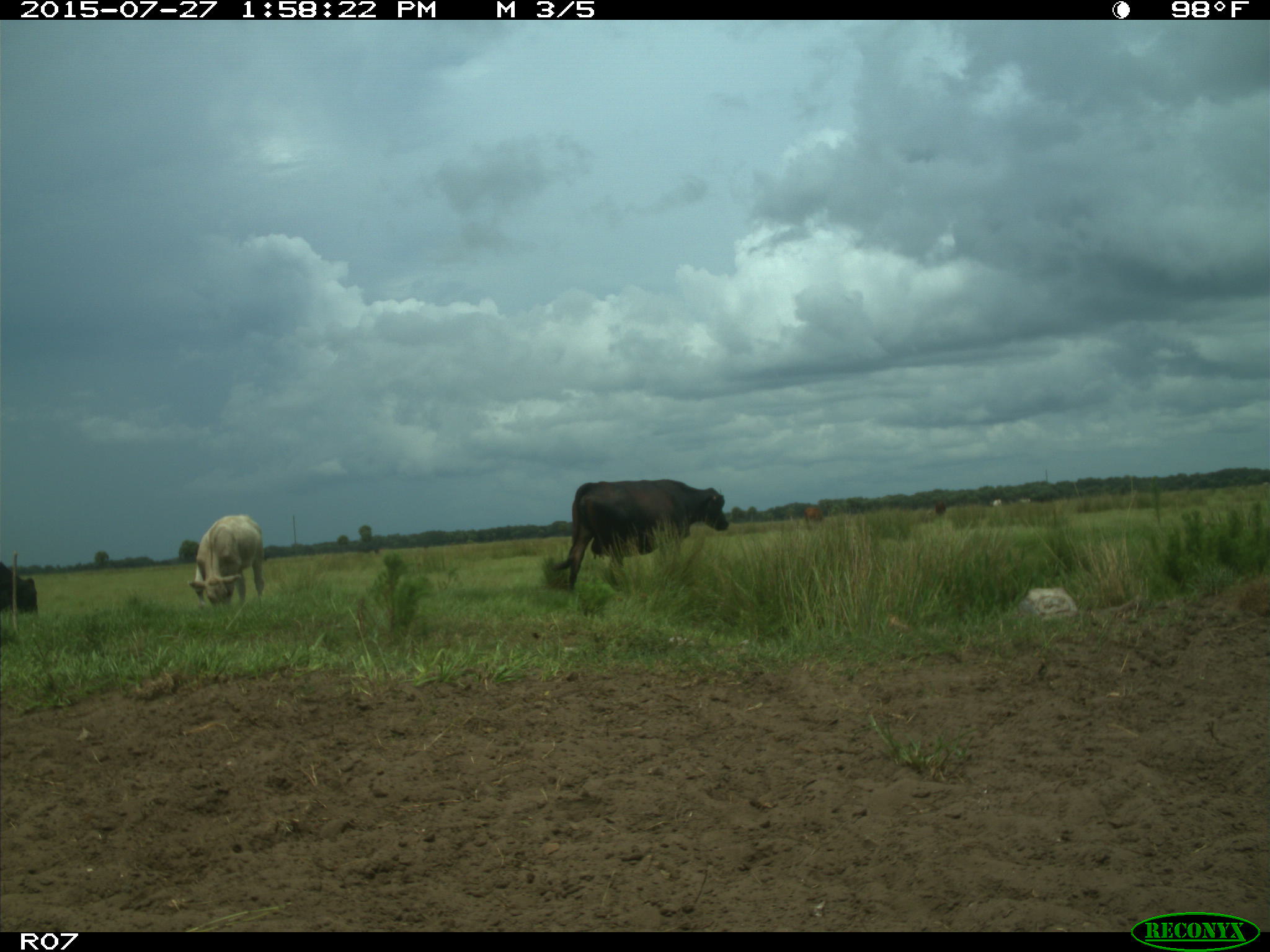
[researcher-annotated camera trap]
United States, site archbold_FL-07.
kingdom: Animalia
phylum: Chordata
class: Mammalia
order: Artiodactyla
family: Bovidae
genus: Bos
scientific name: Bos taurus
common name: domestic cow